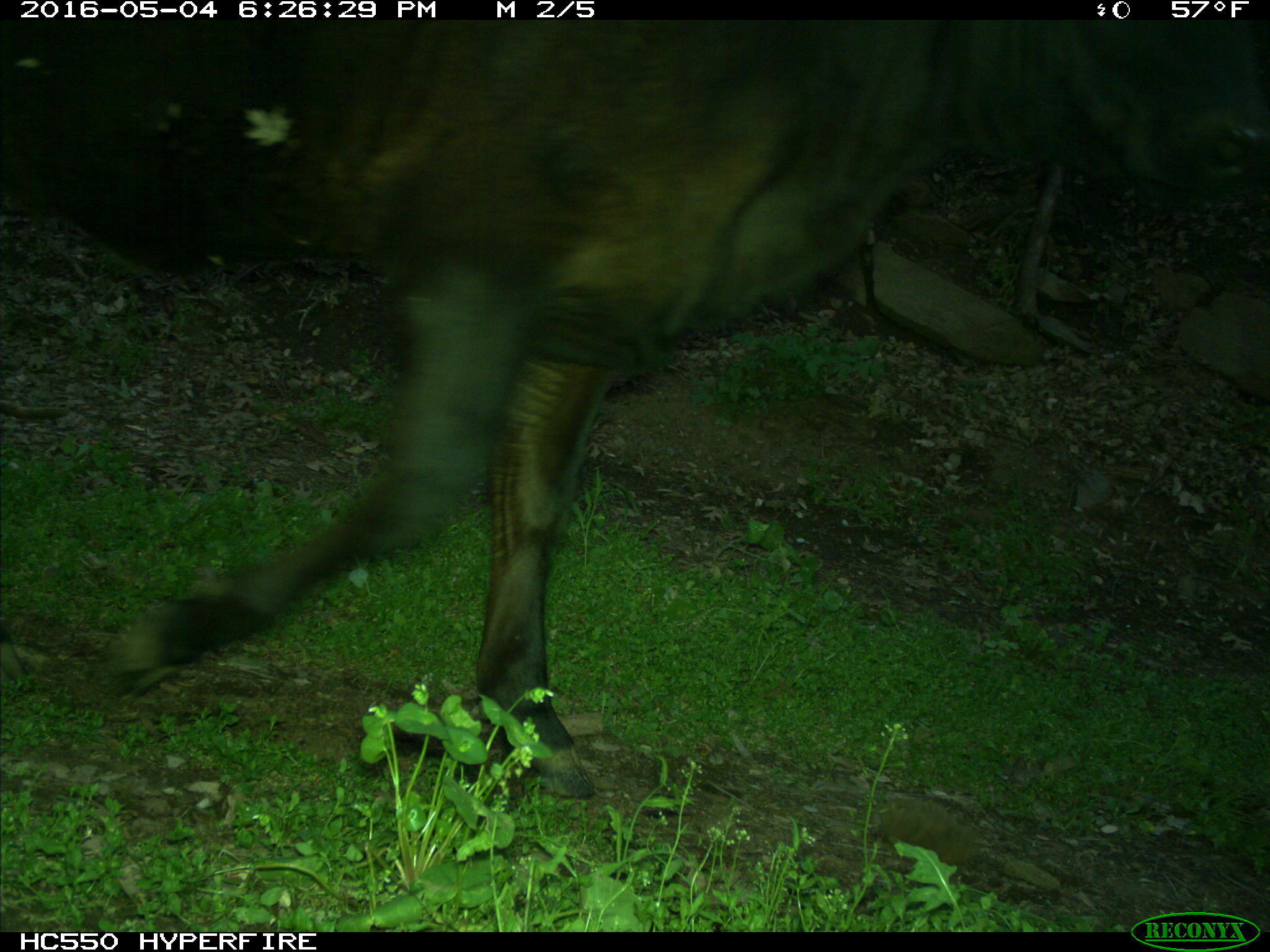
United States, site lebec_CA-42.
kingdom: Animalia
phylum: Chordata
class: Mammalia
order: Artiodactyla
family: Bovidae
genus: Bos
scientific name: Bos taurus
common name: domestic cow